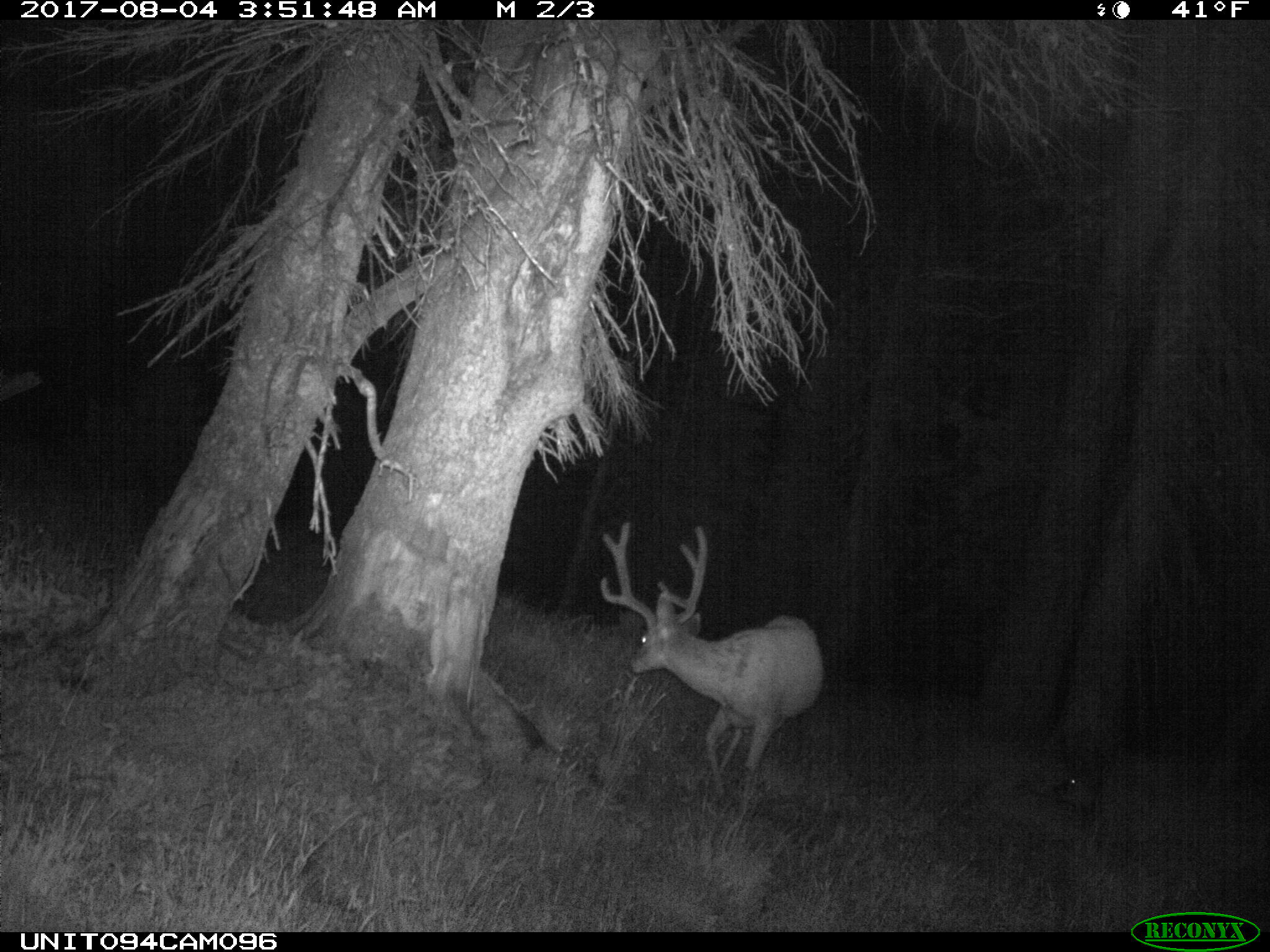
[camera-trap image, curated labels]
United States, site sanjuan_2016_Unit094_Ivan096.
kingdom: Animalia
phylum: Chordata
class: Mammalia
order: Artiodactyla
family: Cervidae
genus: Odocoileus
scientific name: Odocoileus hemionus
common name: mule deer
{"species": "Odocoileus hemionus (mule deer)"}